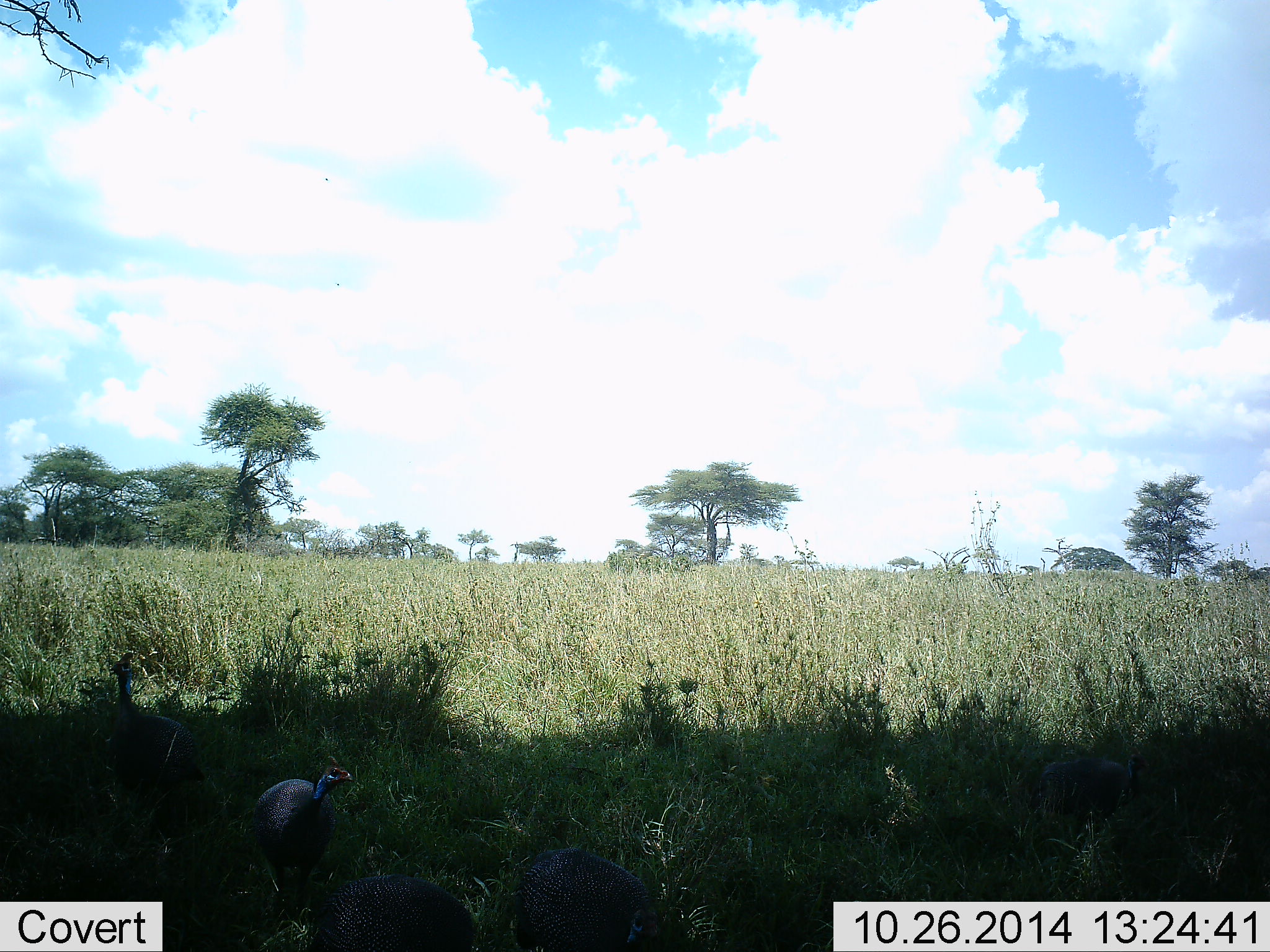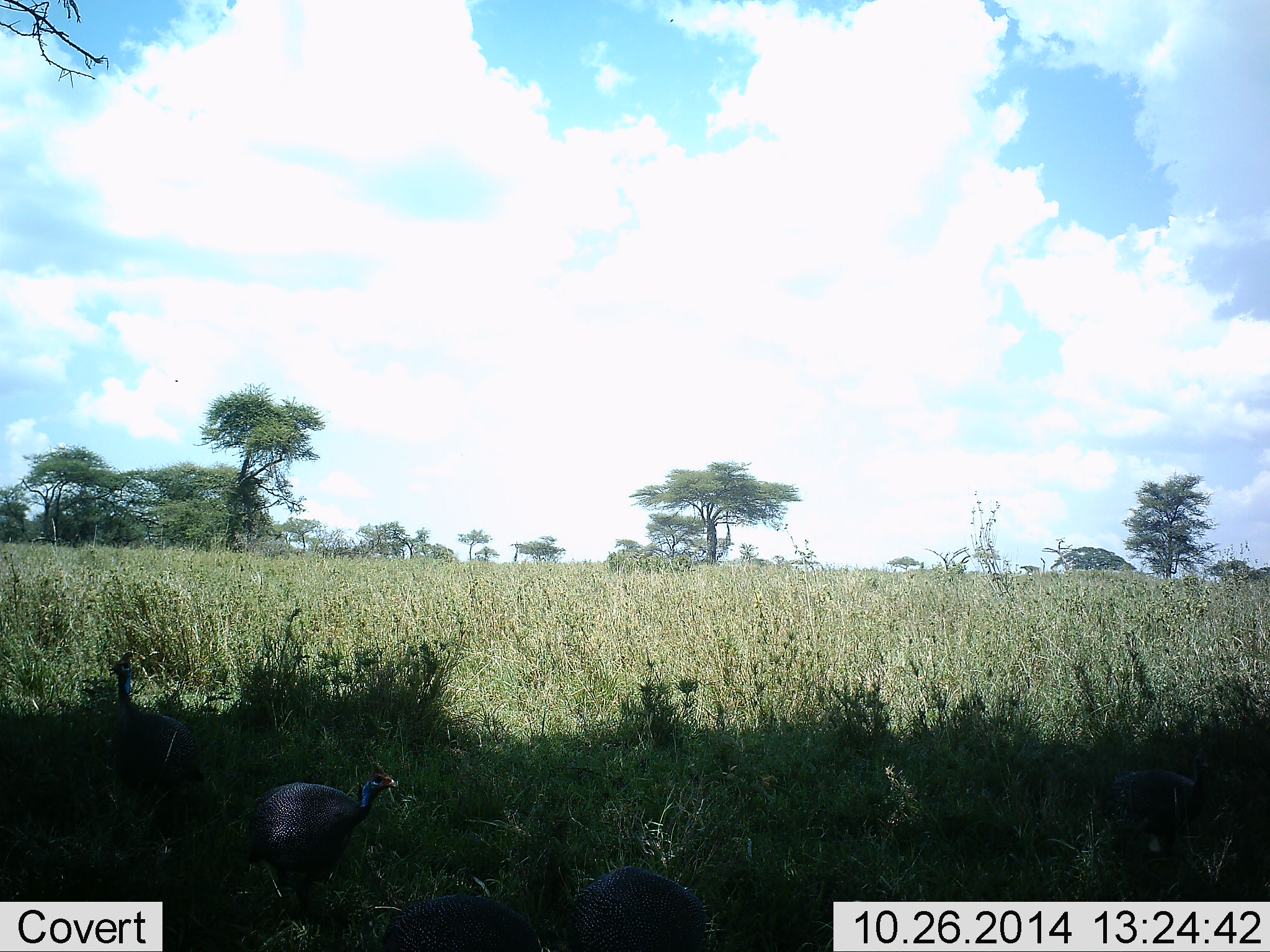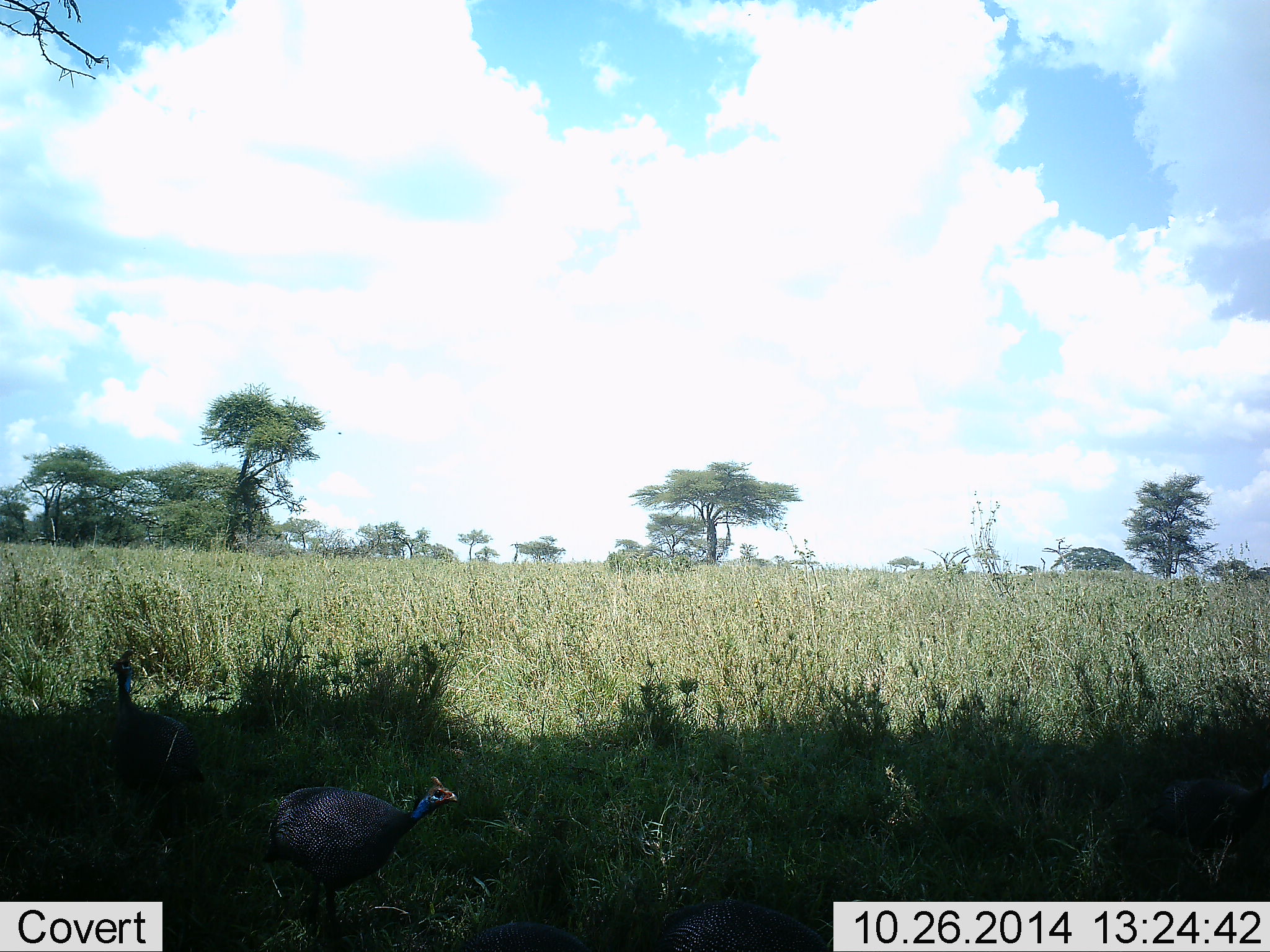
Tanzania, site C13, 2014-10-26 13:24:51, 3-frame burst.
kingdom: Animalia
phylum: Chordata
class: Aves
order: Galliformes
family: Numididae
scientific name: Numididae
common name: guinea fowl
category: guineafowl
Guineafowl (guinea fowl) (Numididae), count 3. Behavior (volunteer vote fractions): standing 70%, resting 0%, moving 70%, interacting 10%. Young present (vote fraction): 0%. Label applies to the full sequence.